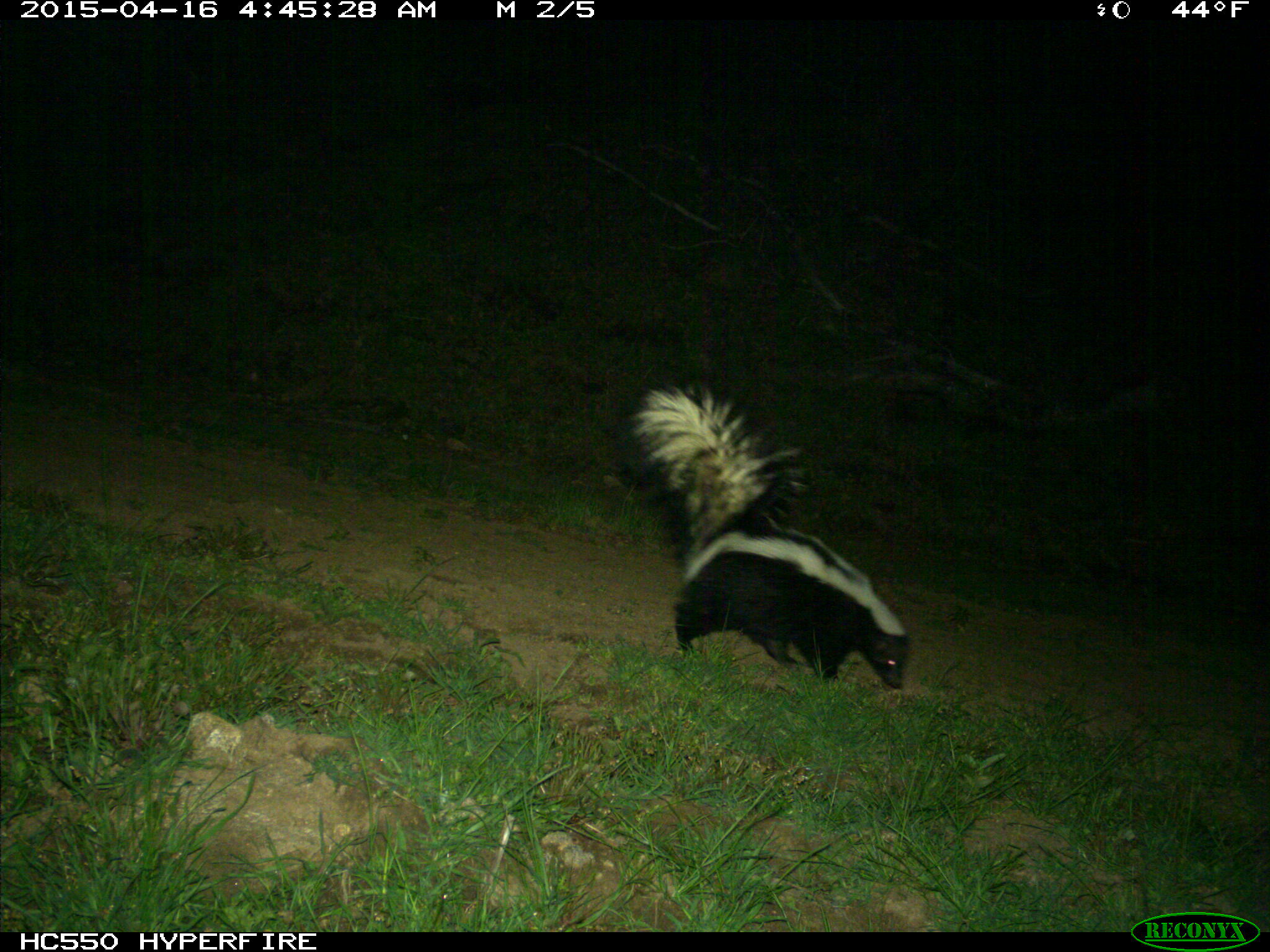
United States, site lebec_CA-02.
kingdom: Animalia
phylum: Chordata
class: Mammalia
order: Carnivora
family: Mephitidae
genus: Mephitis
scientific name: Mephitis mephitis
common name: striped skunk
Mephitis mephitis (striped skunk).